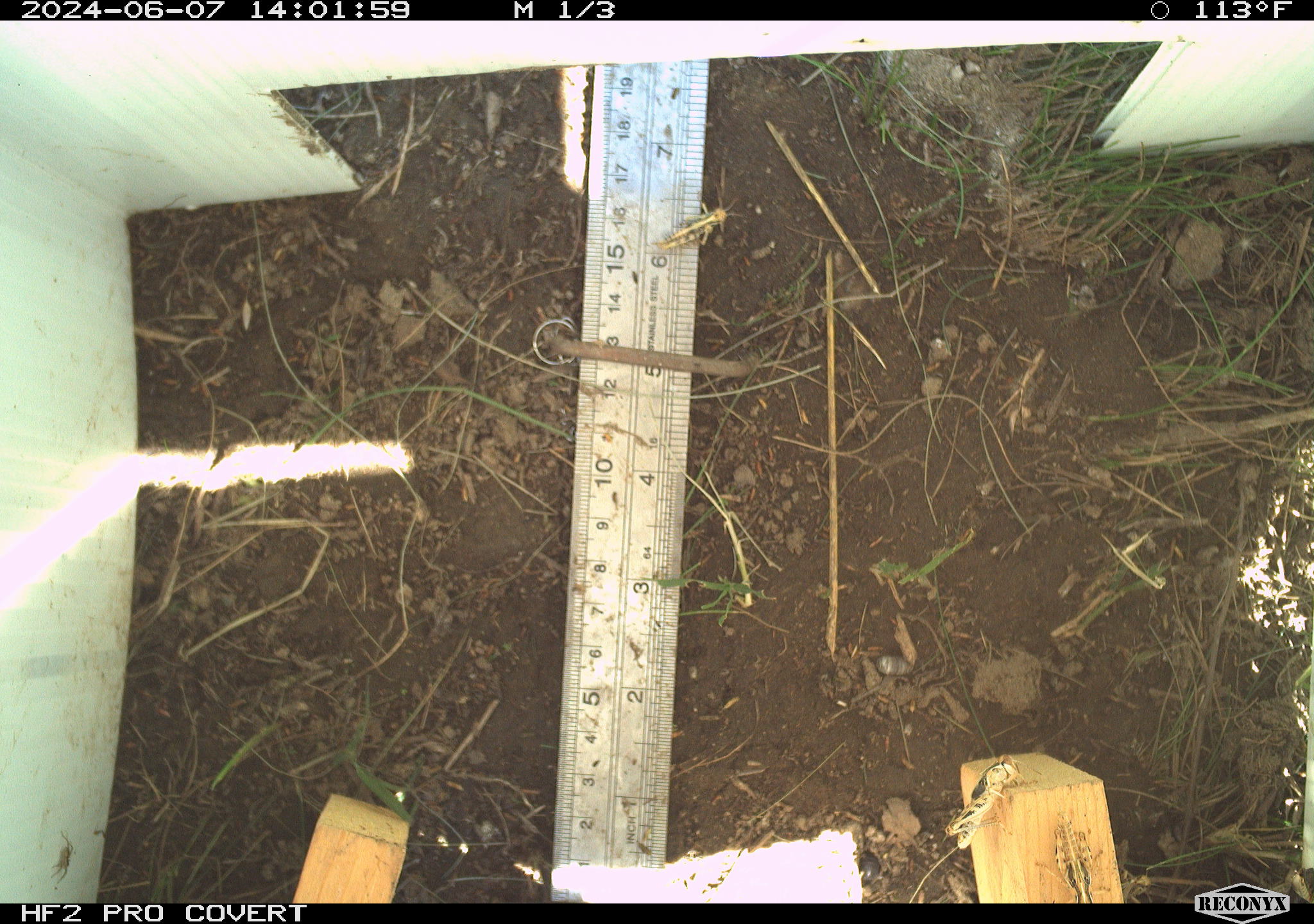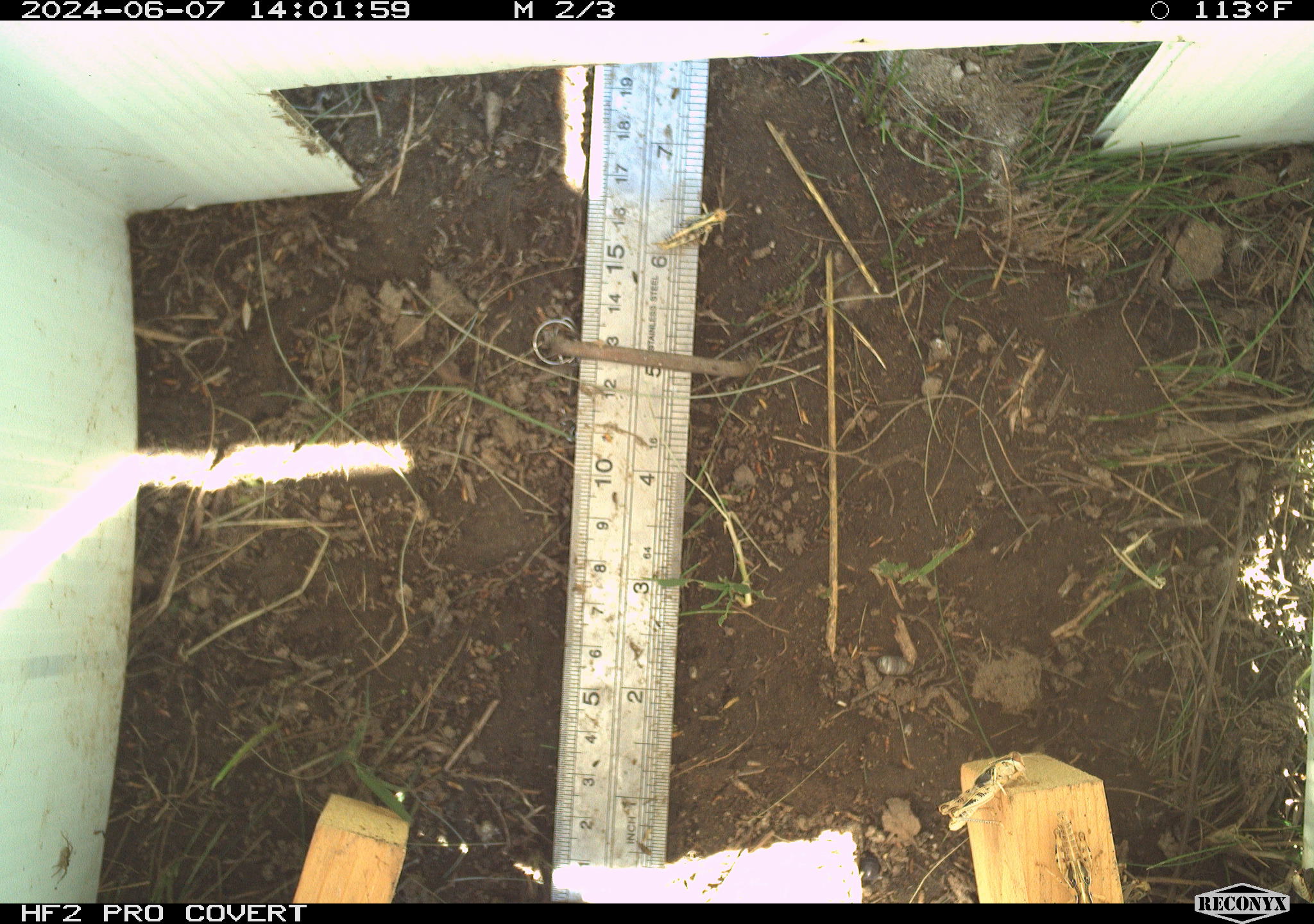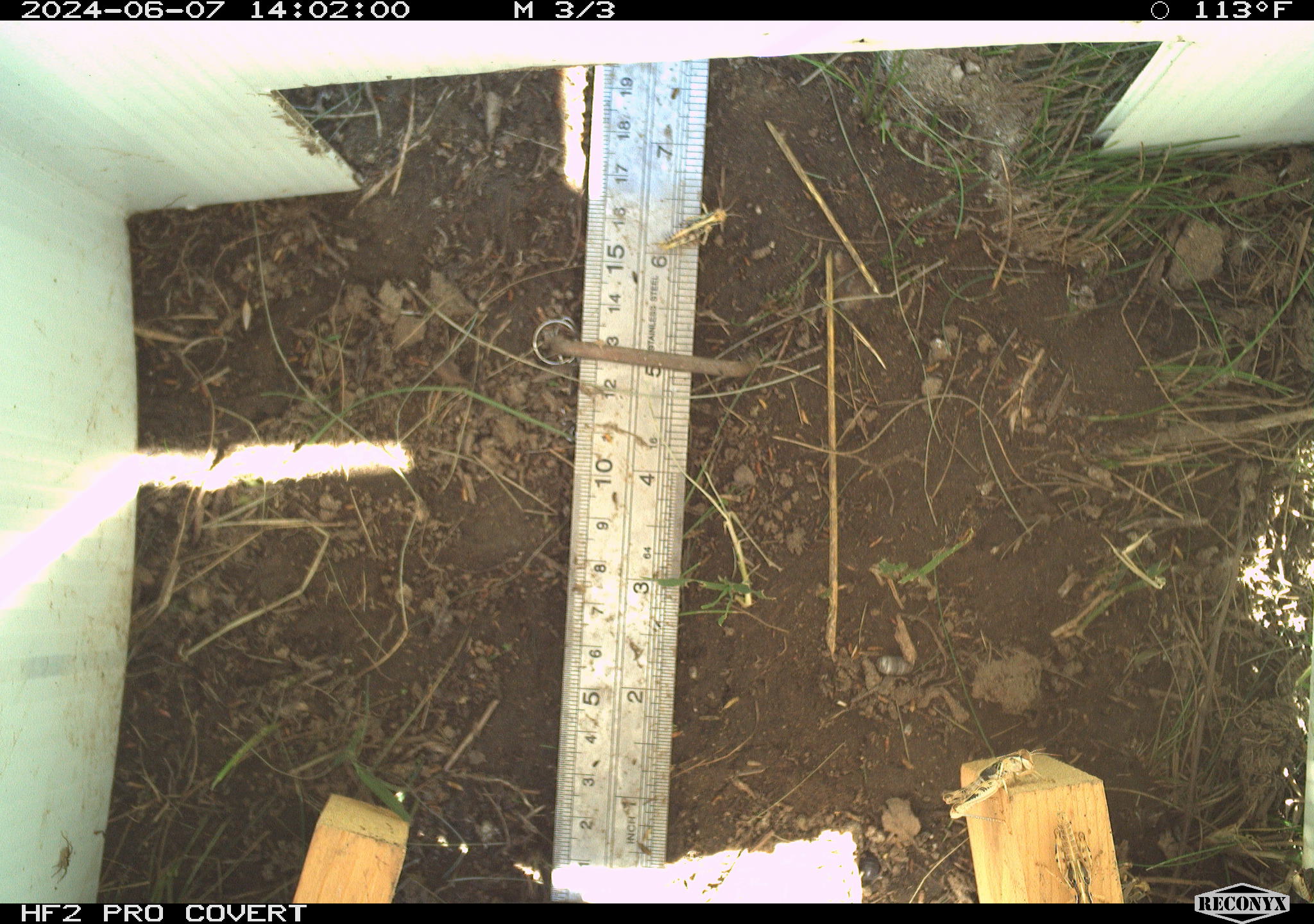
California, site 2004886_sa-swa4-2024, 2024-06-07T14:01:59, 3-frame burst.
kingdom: Animalia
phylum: Arthropoda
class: Insecta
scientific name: Insecta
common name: insect